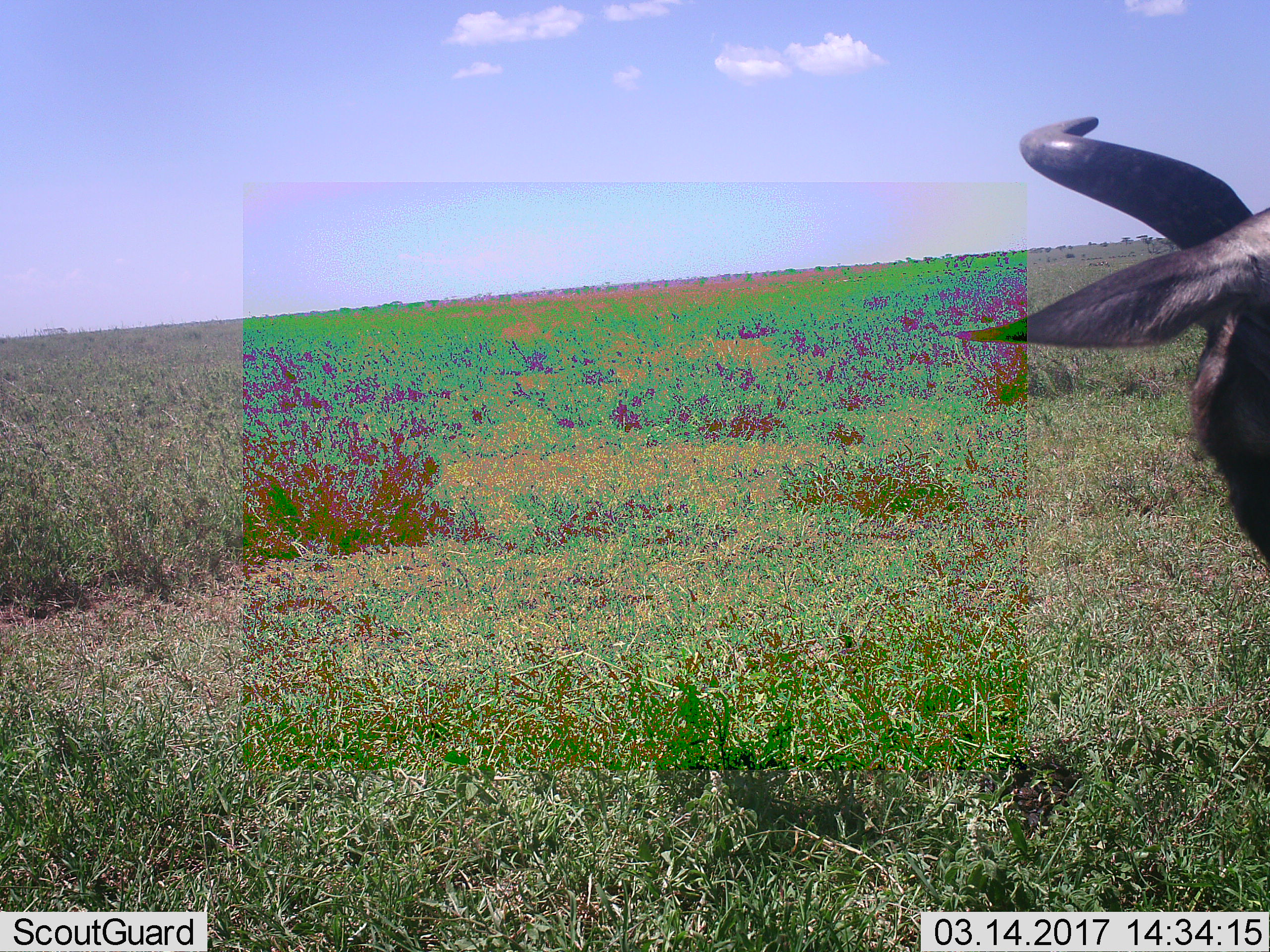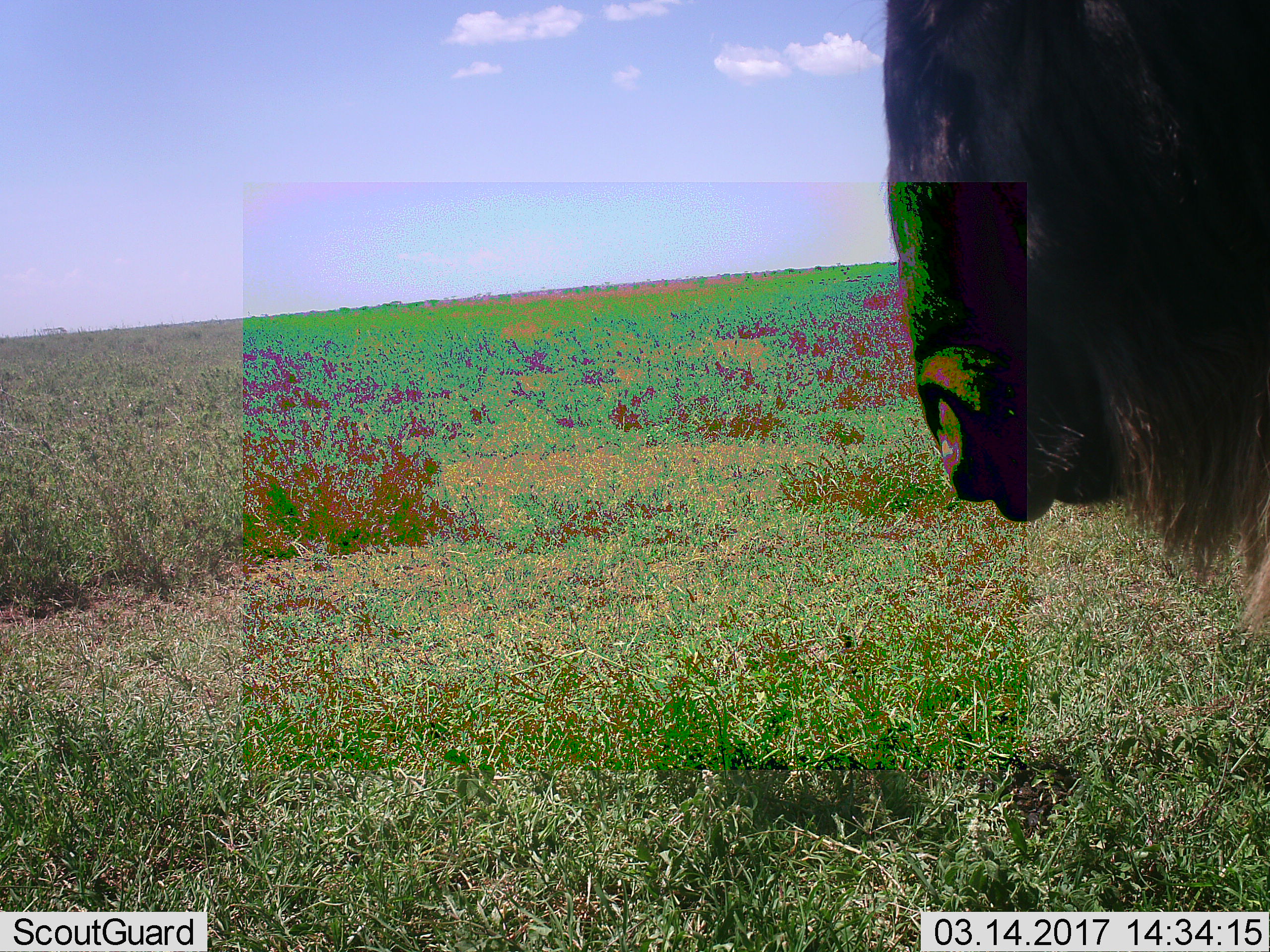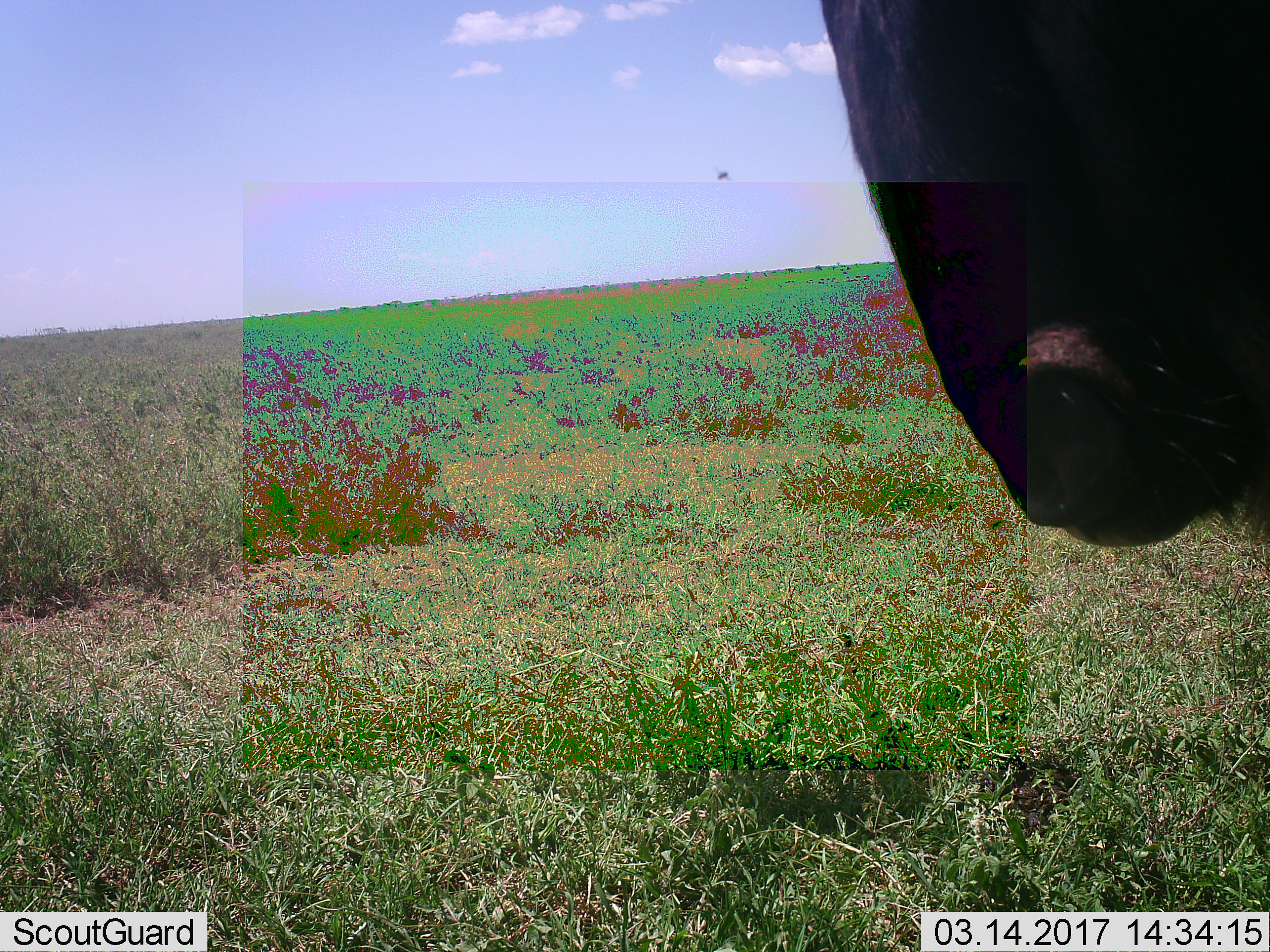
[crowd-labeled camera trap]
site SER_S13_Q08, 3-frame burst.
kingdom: Animalia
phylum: Chordata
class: Mammalia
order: Artiodactyla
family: Bovidae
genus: Connochaetes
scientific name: Connochaetes taurinus taurinus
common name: blue wildebeest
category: wildebeestblue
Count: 1.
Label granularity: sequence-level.